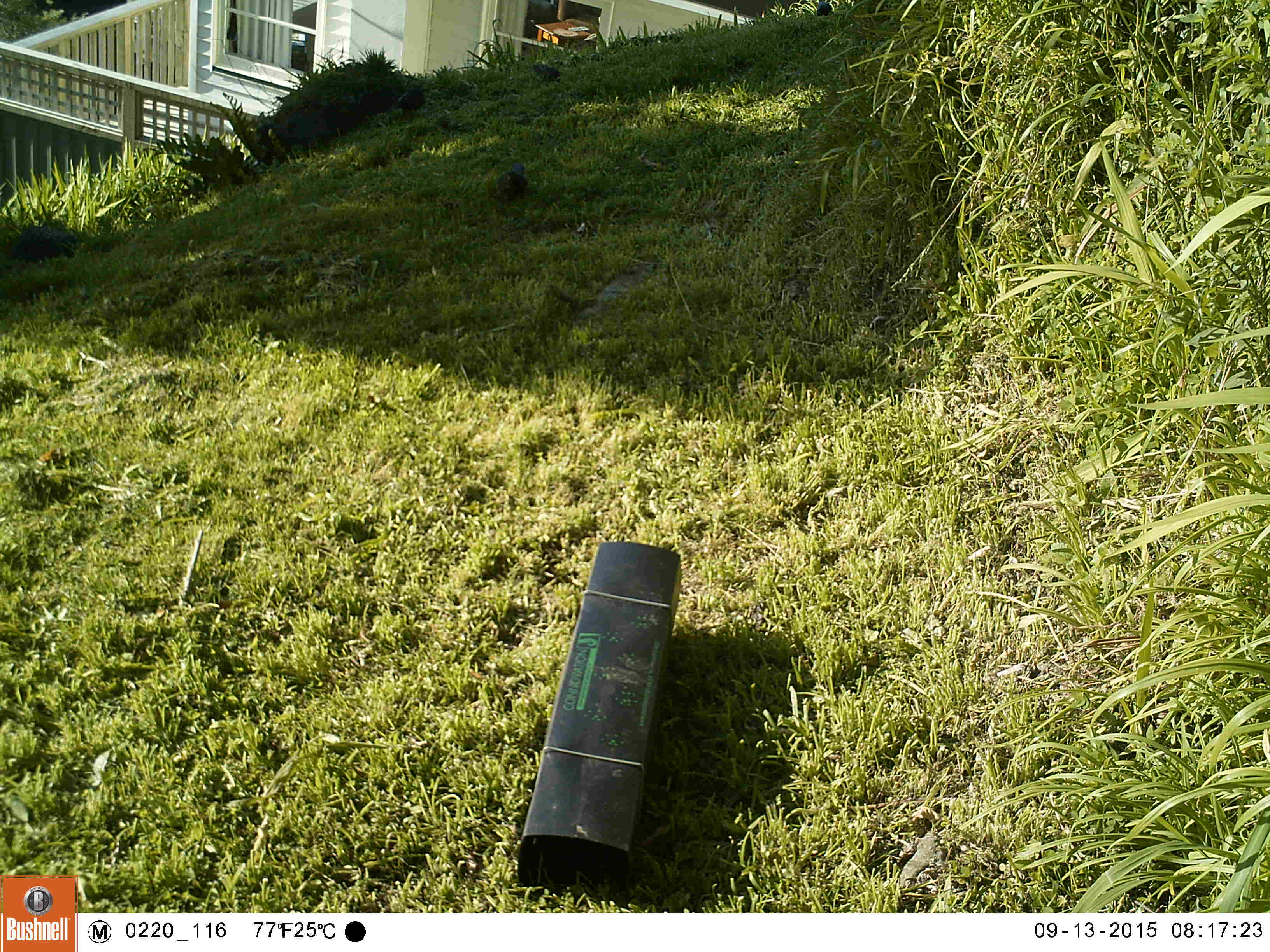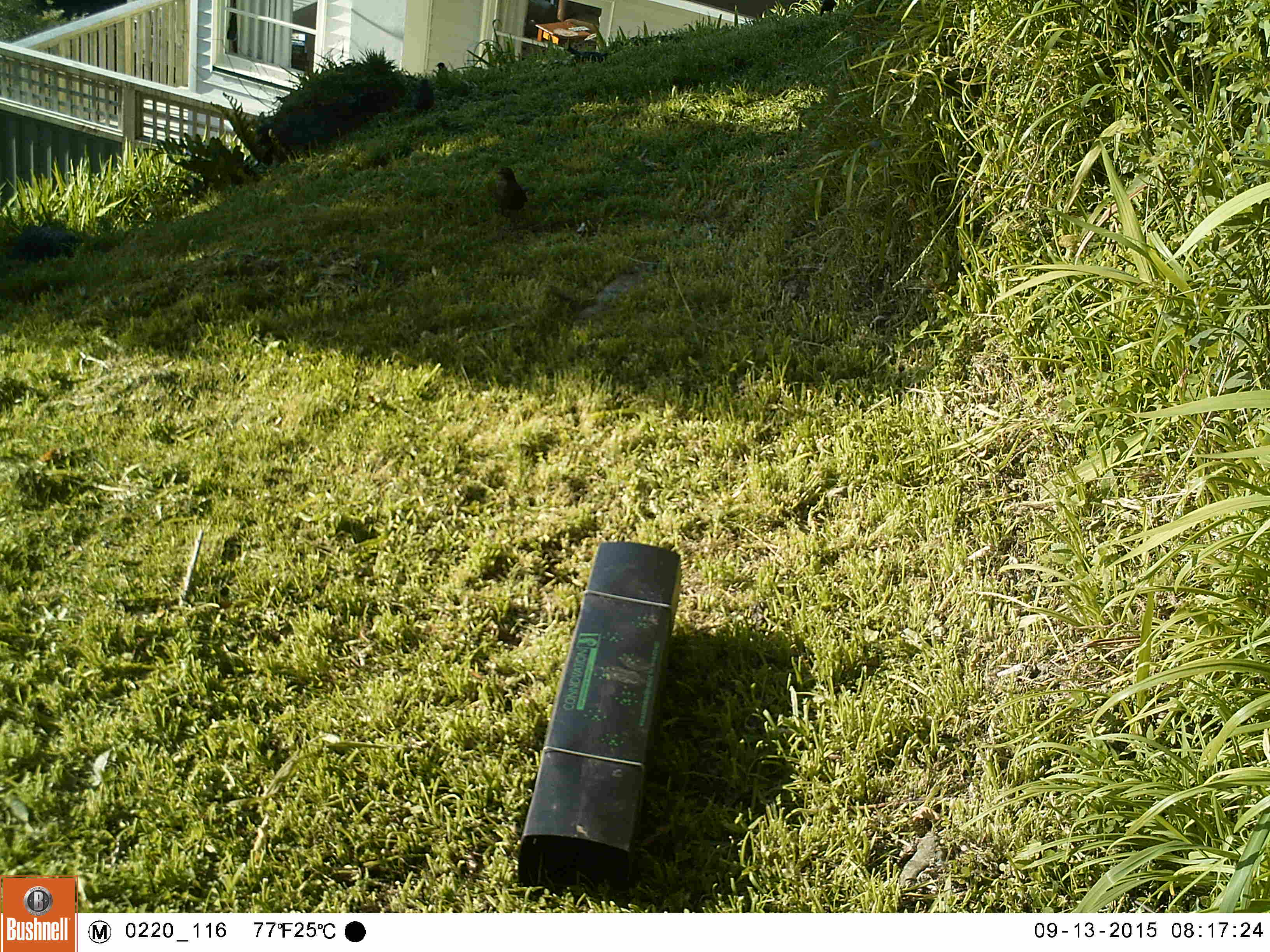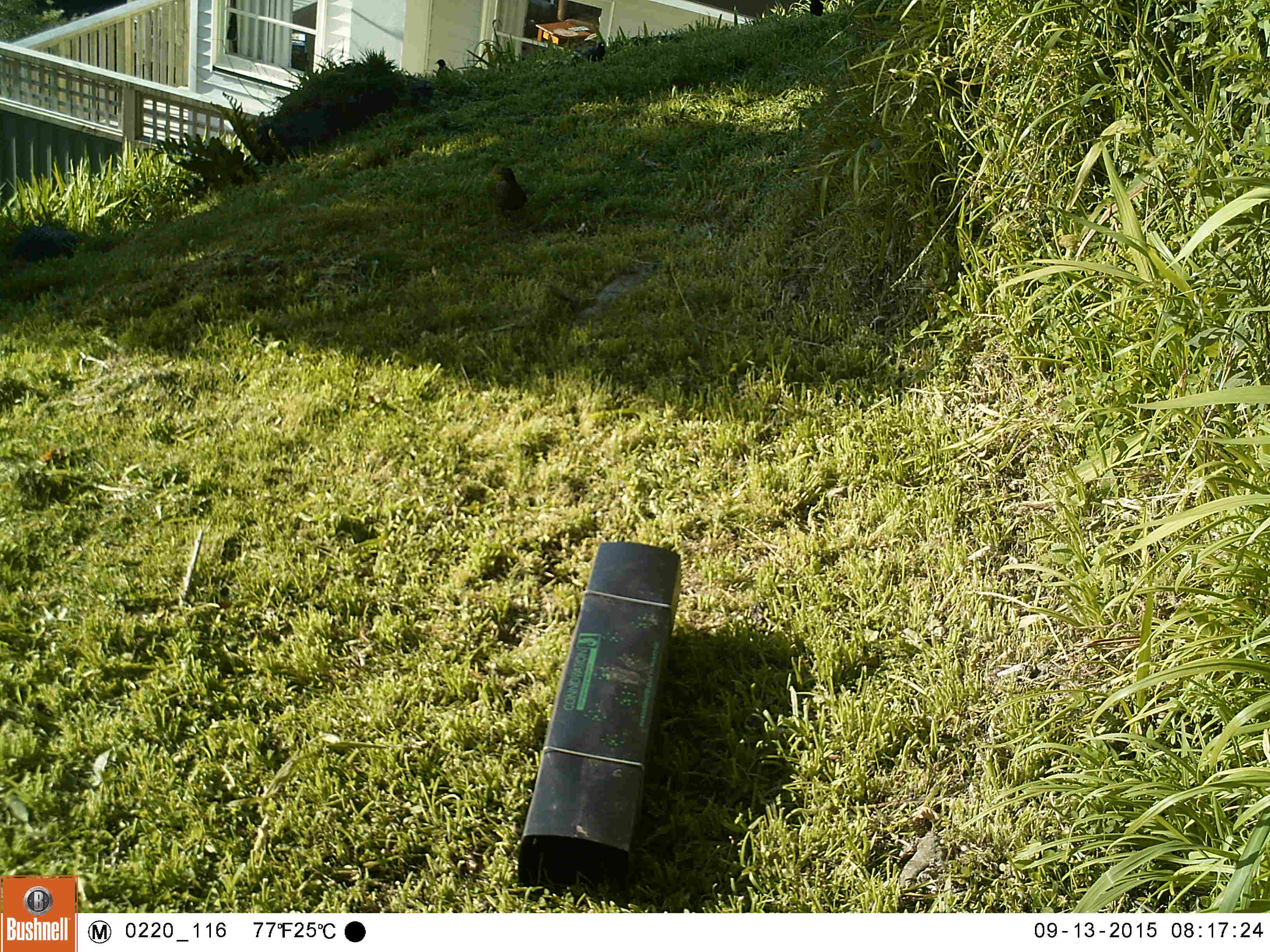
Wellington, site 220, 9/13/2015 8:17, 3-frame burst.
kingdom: Animalia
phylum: Chordata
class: Aves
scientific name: Aves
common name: bird